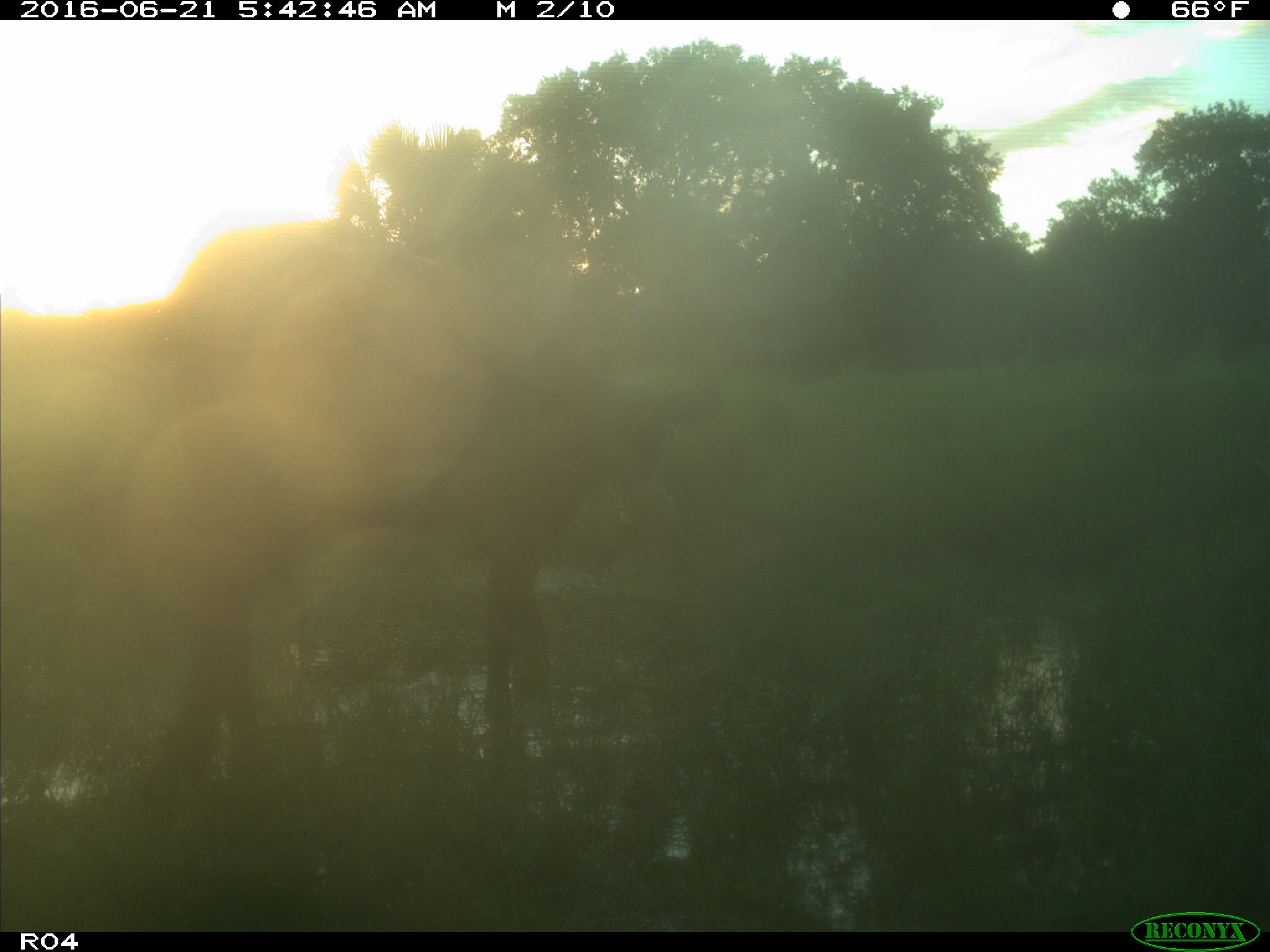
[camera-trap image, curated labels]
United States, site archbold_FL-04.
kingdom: Animalia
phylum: Chordata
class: Mammalia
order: Artiodactyla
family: Bovidae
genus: Bos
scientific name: Bos taurus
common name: domestic cow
Bos taurus (domestic cow).